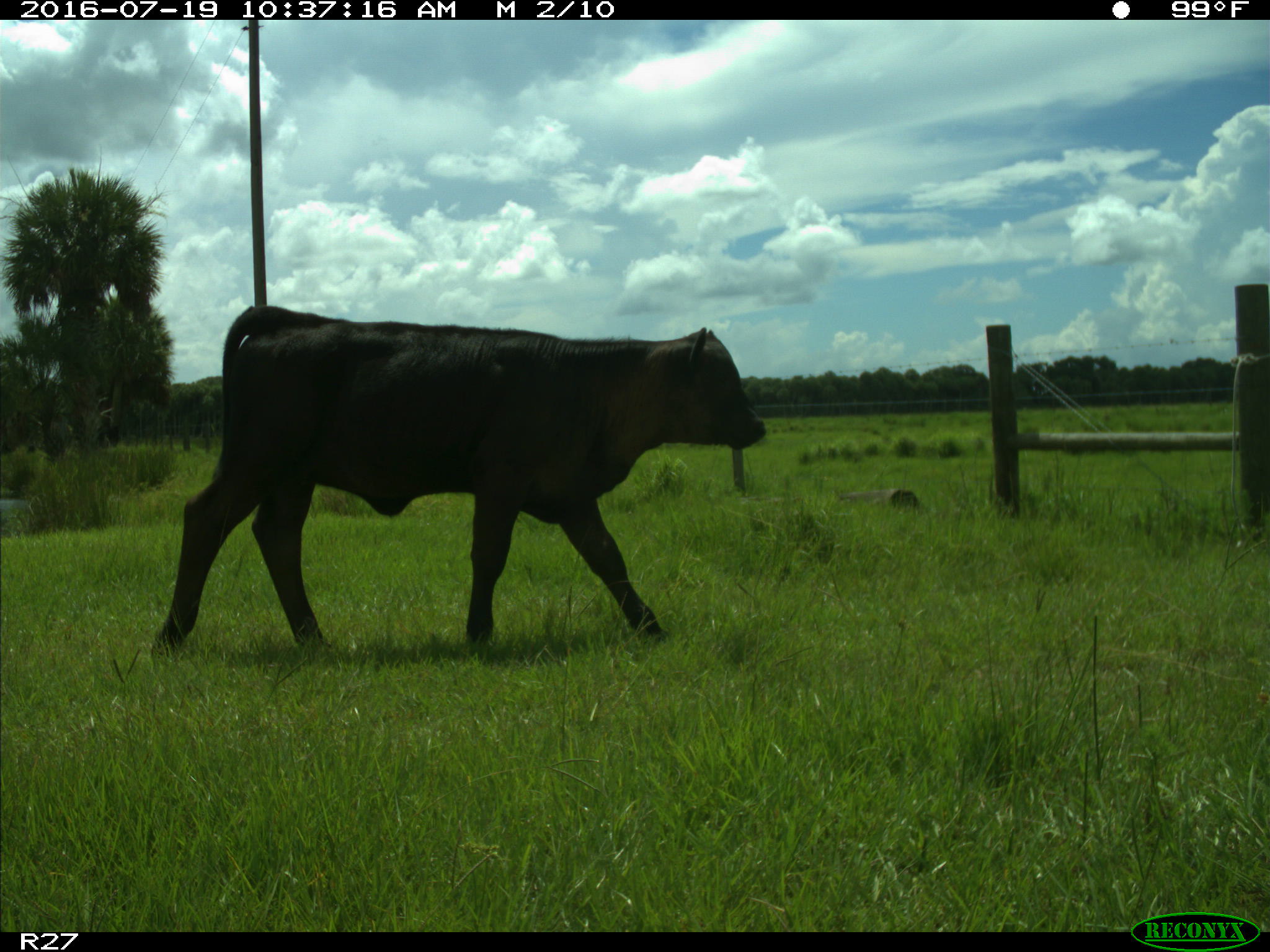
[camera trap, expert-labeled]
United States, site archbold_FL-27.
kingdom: Animalia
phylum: Chordata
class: Mammalia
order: Artiodactyla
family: Bovidae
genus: Bos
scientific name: Bos taurus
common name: domestic cow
Bos taurus (domestic cow).